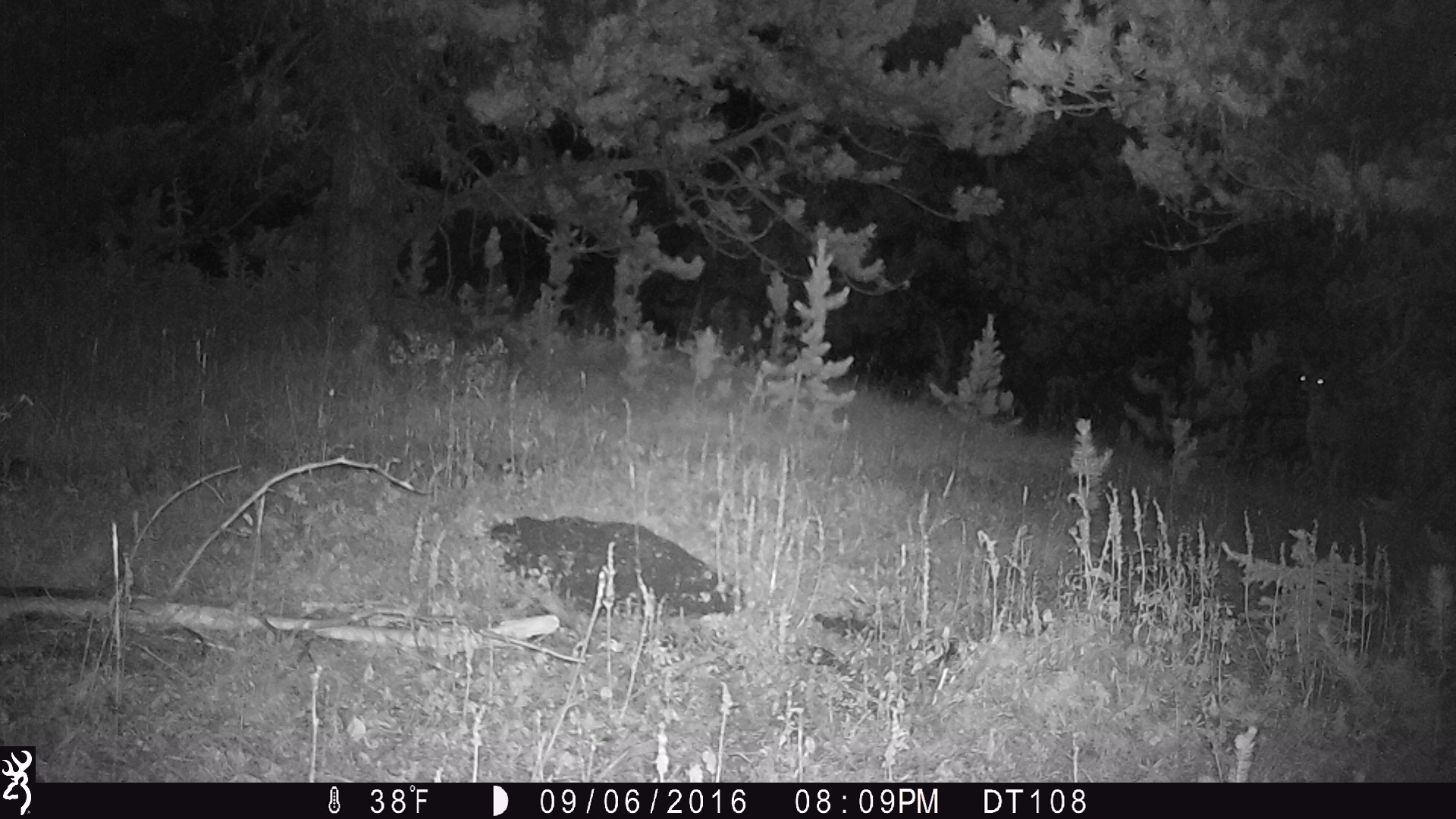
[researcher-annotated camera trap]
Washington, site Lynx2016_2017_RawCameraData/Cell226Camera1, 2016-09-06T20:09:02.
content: unidentified animal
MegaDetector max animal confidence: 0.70